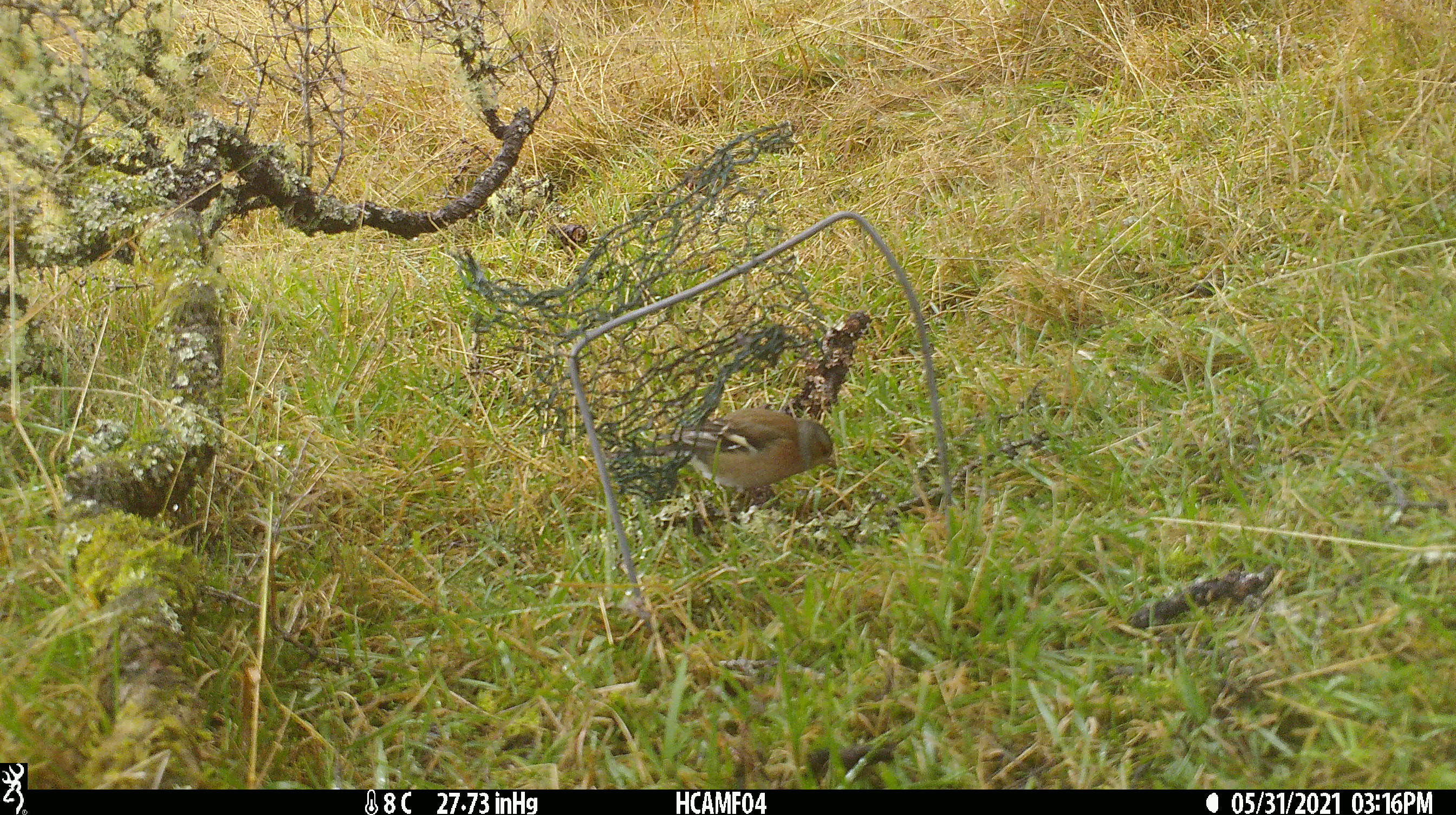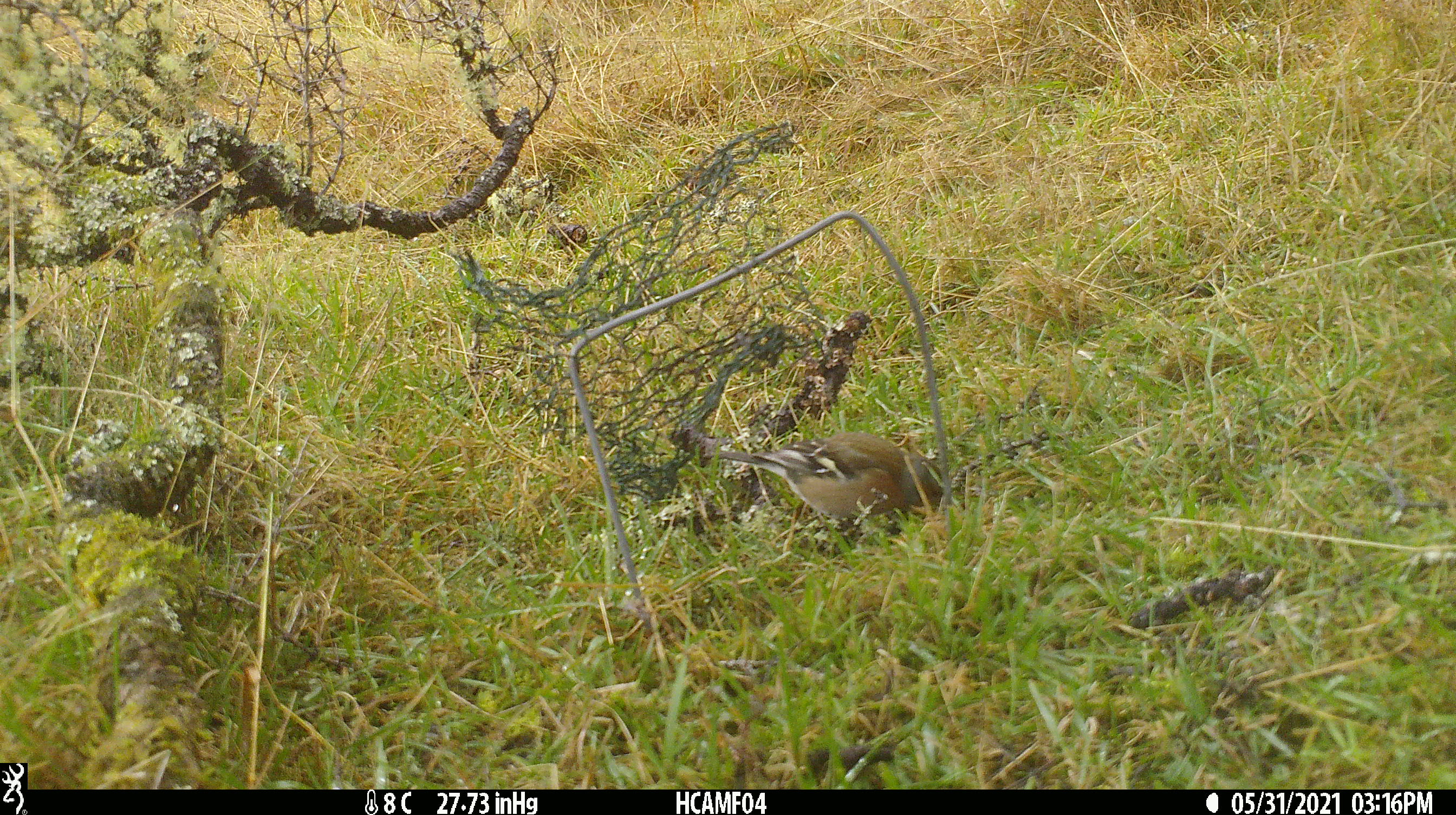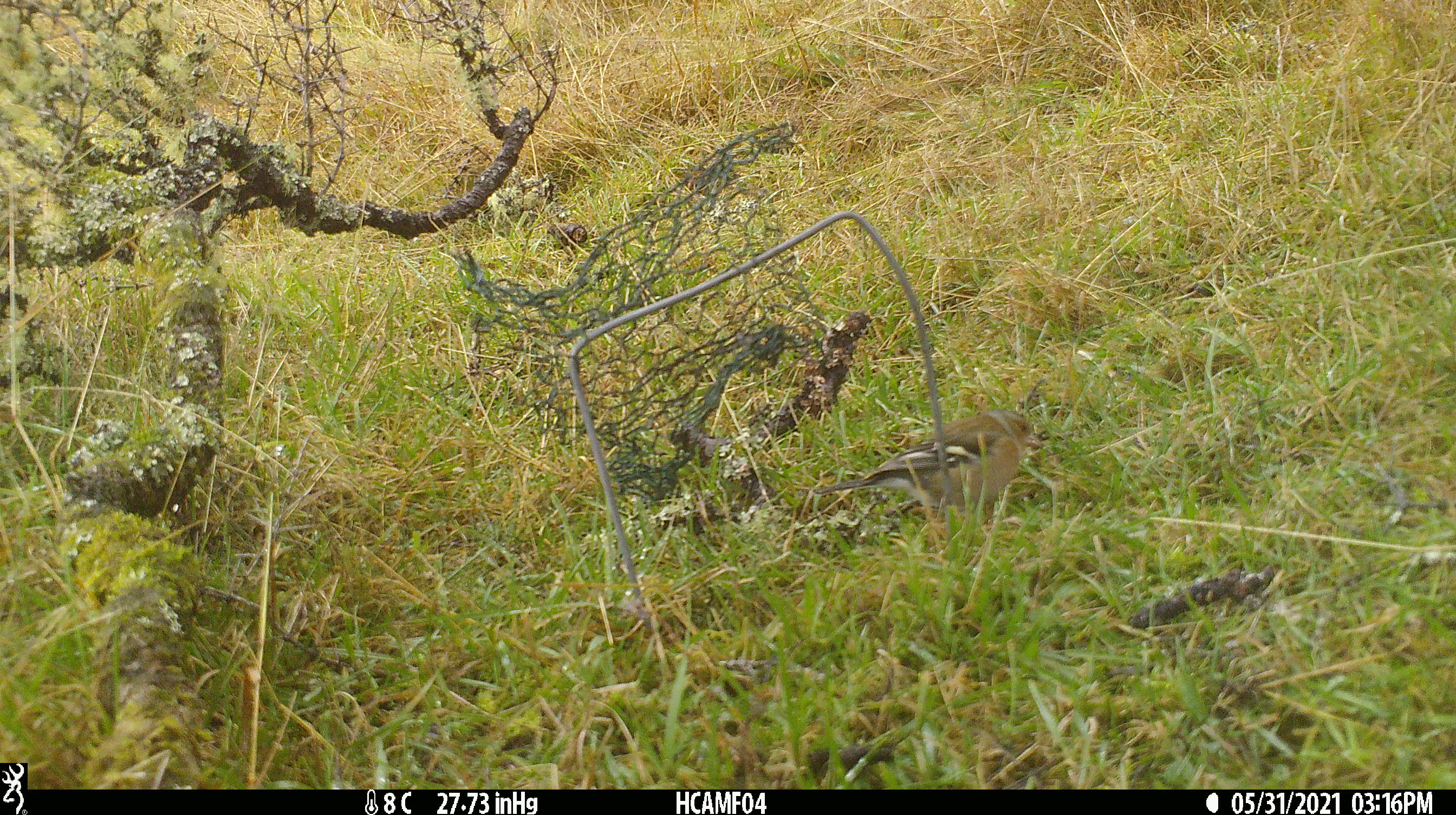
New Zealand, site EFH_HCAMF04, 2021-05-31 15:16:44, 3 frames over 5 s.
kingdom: Animalia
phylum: Chordata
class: Aves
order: Passeriformes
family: Fringillidae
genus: Fringilla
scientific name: Fringilla coelebs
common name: common chaffinch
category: chaffinch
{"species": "chaffinch (common chaffinch) (Fringilla coelebs)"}